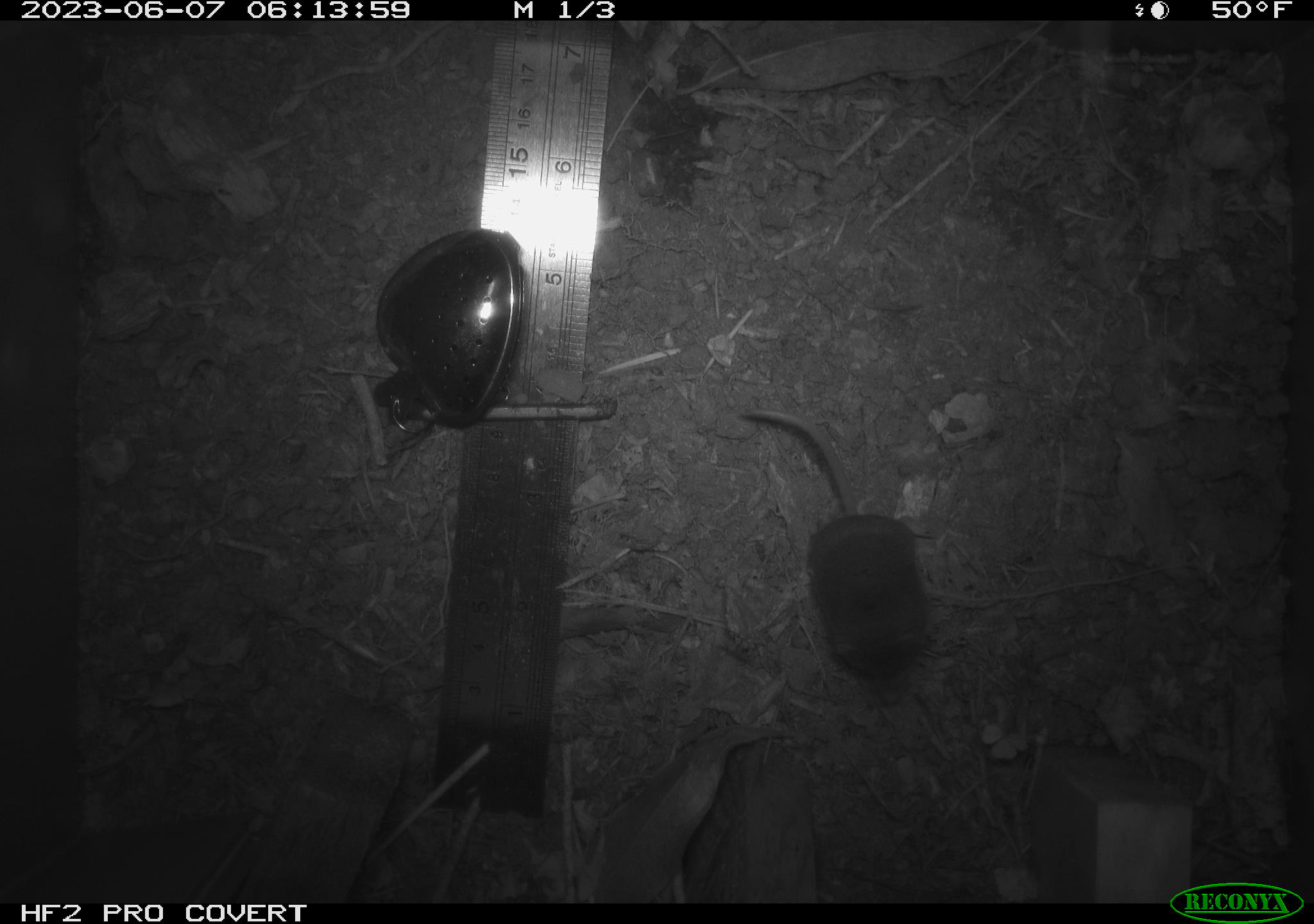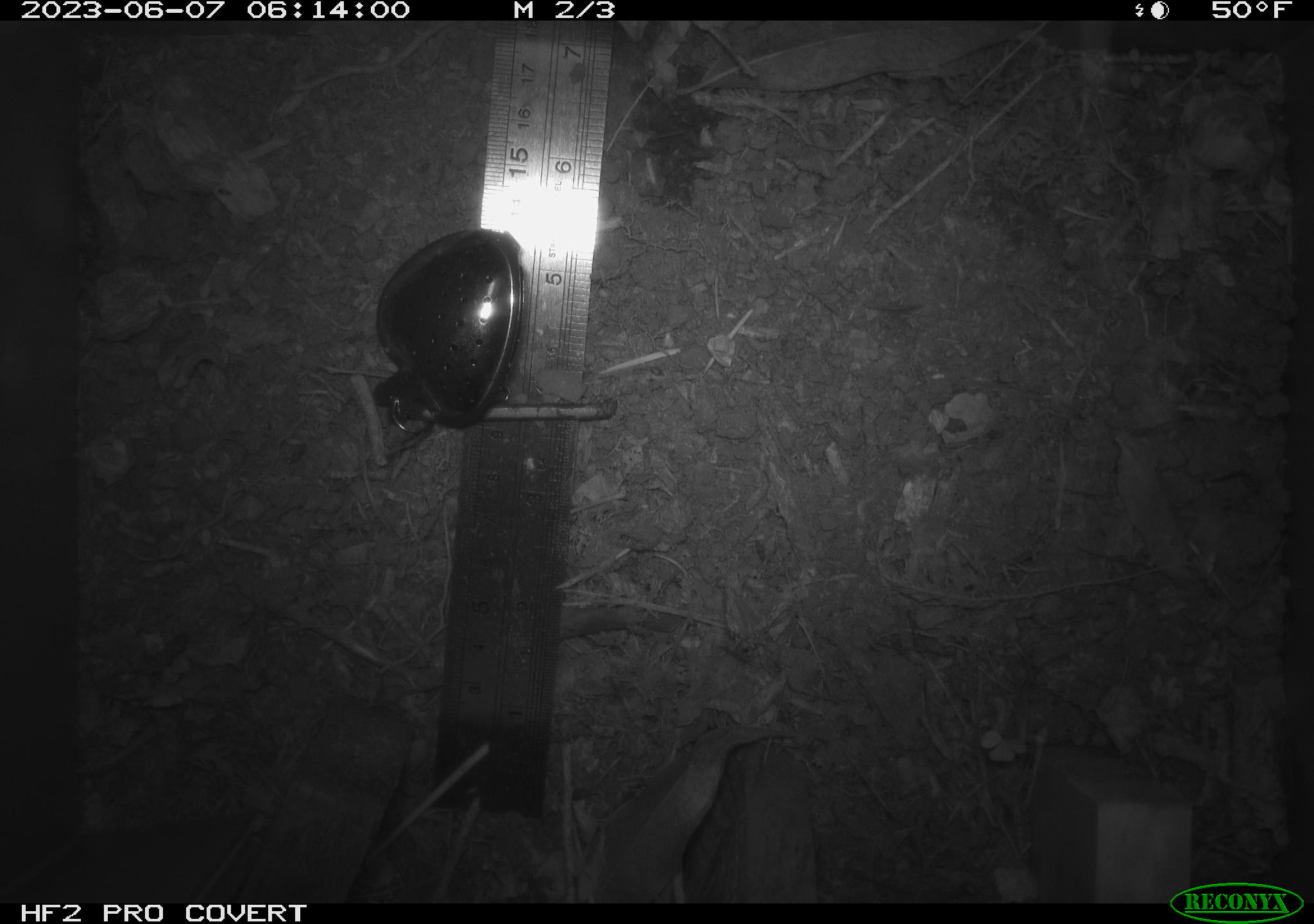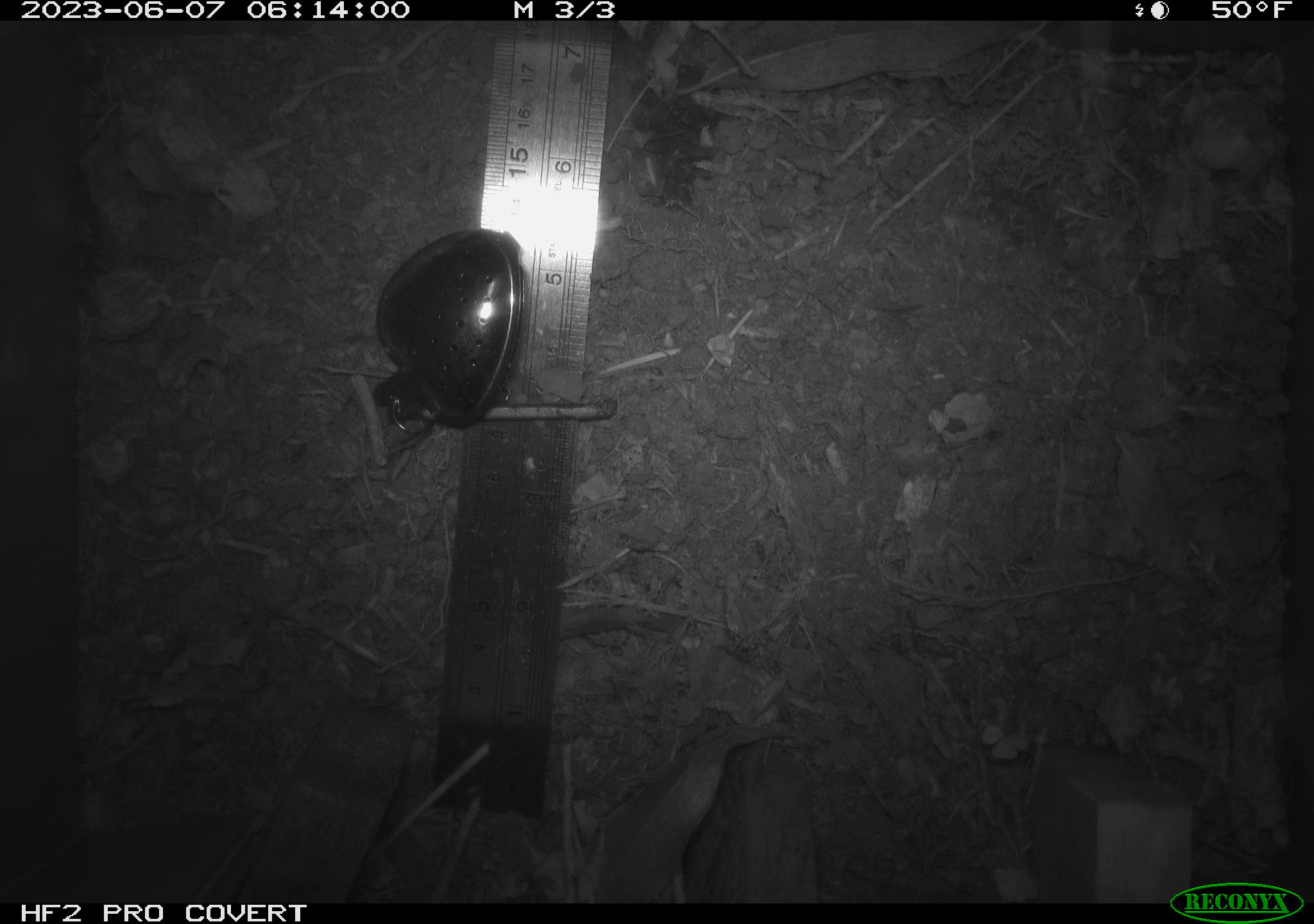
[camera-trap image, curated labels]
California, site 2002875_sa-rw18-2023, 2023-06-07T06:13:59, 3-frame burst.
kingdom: Animalia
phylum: Chordata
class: Mammalia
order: Eulipotyphla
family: Soricidae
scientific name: Soricidae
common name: shrews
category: soricidae family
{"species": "soricidae family (shrews) (Soricidae)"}